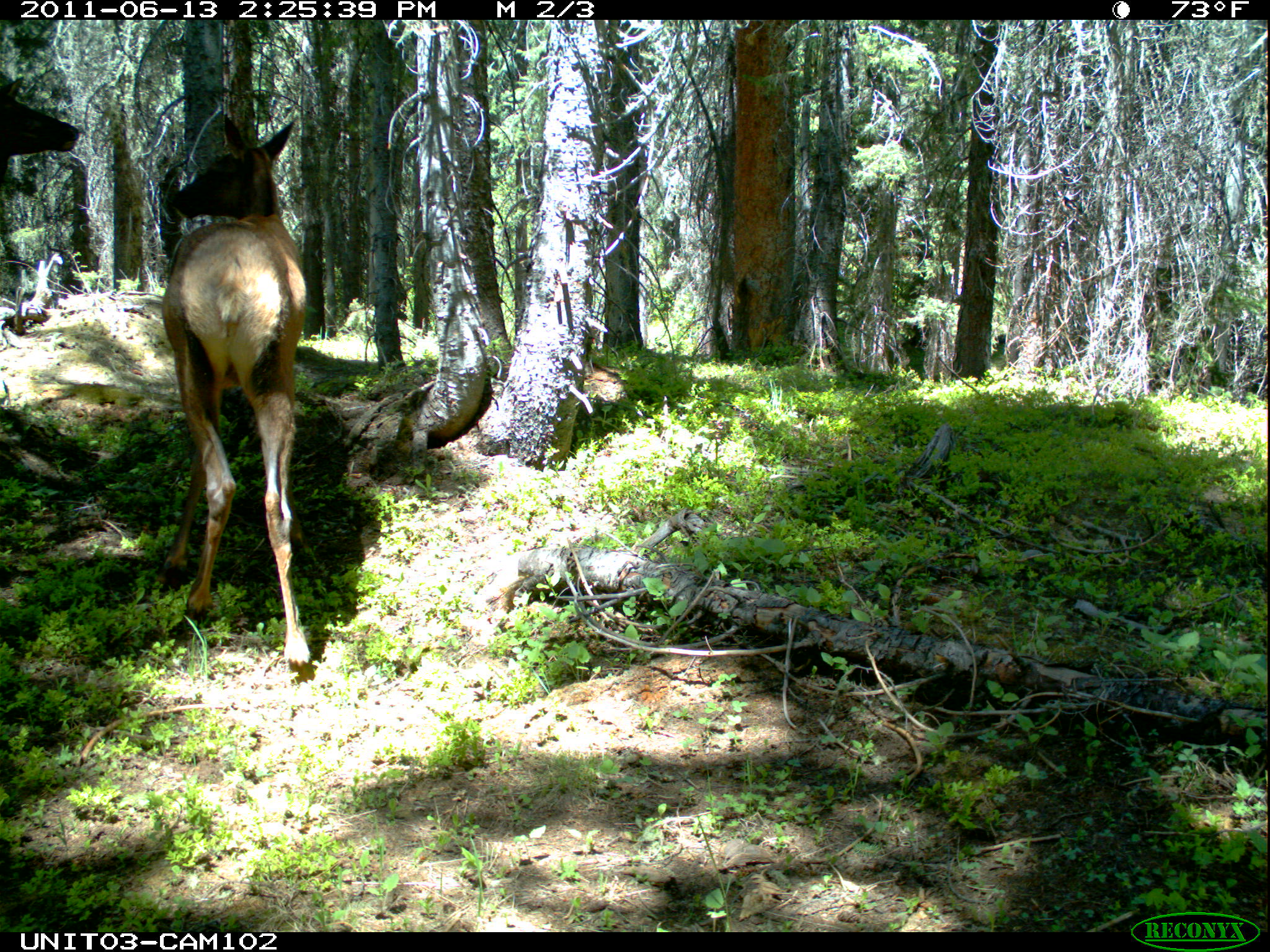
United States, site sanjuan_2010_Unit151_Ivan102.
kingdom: Animalia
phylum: Chordata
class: Mammalia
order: Artiodactyla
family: Cervidae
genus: Cervus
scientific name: Cervus elaphus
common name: red deer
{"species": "Cervus elaphus (red deer)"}